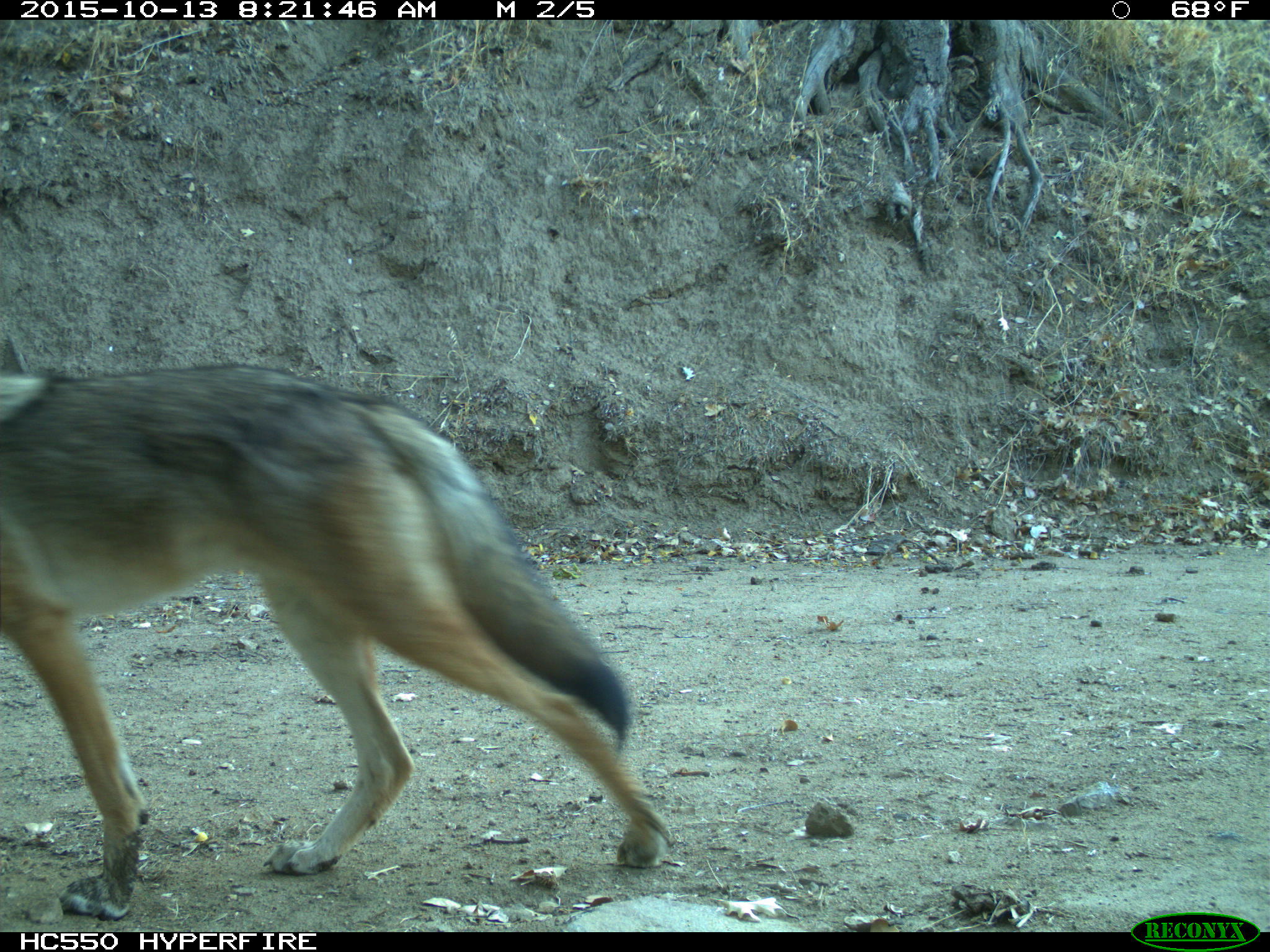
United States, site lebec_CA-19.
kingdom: Animalia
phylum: Chordata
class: Mammalia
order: Carnivora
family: Canidae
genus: Canis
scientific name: Canis latrans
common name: coyote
Canis latrans (coyote).